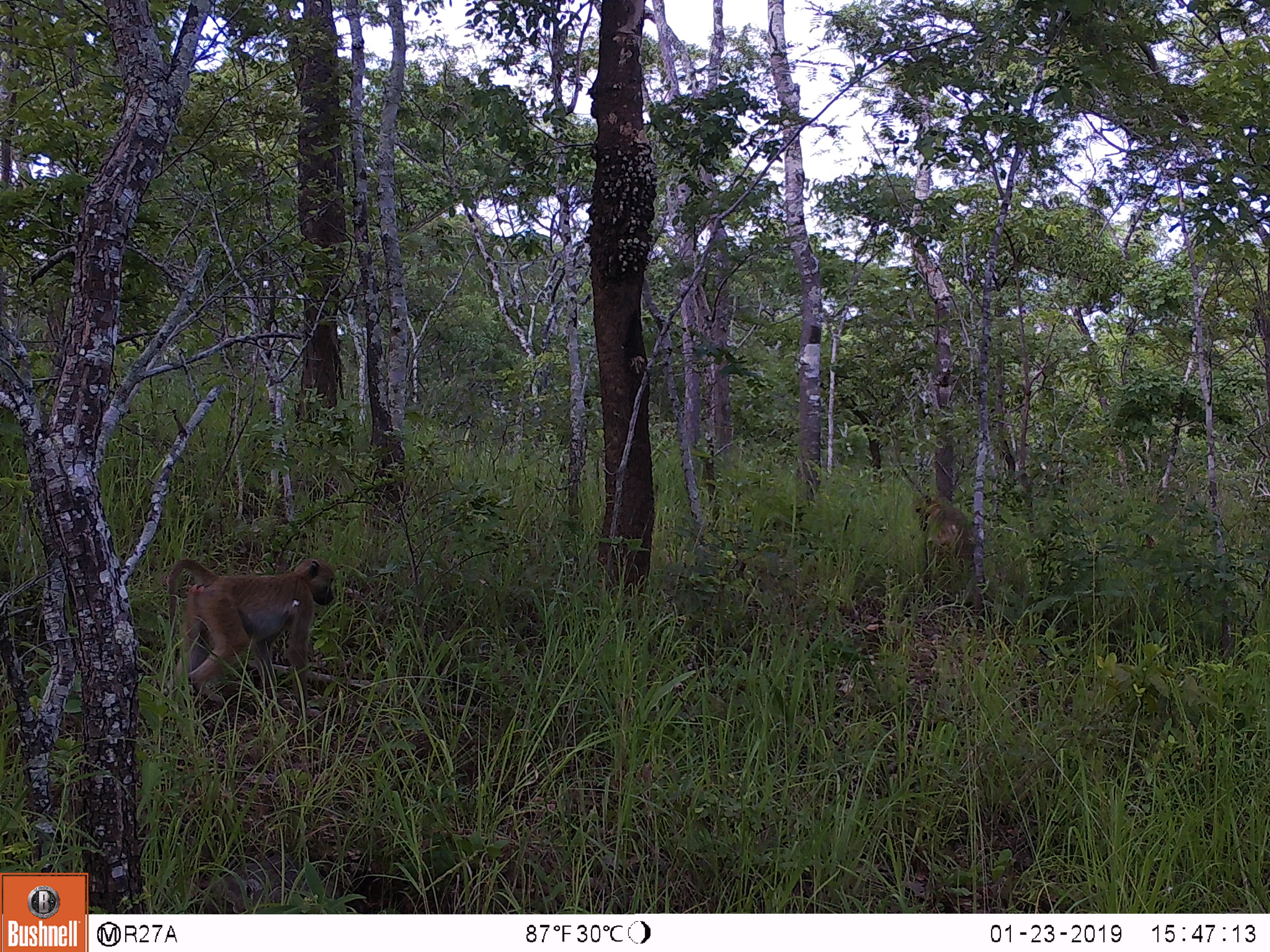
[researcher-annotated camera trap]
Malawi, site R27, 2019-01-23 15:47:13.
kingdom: Animalia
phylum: Chordata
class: Mammalia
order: Primates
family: Cercopithecidae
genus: Papio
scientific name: Papio cynocephalus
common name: yellow baboon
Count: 2.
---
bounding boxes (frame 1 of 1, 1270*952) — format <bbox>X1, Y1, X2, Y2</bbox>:
yellow baboon: <bbox>157, 533, 347, 731</bbox>; <bbox>904, 471, 993, 599</bbox>